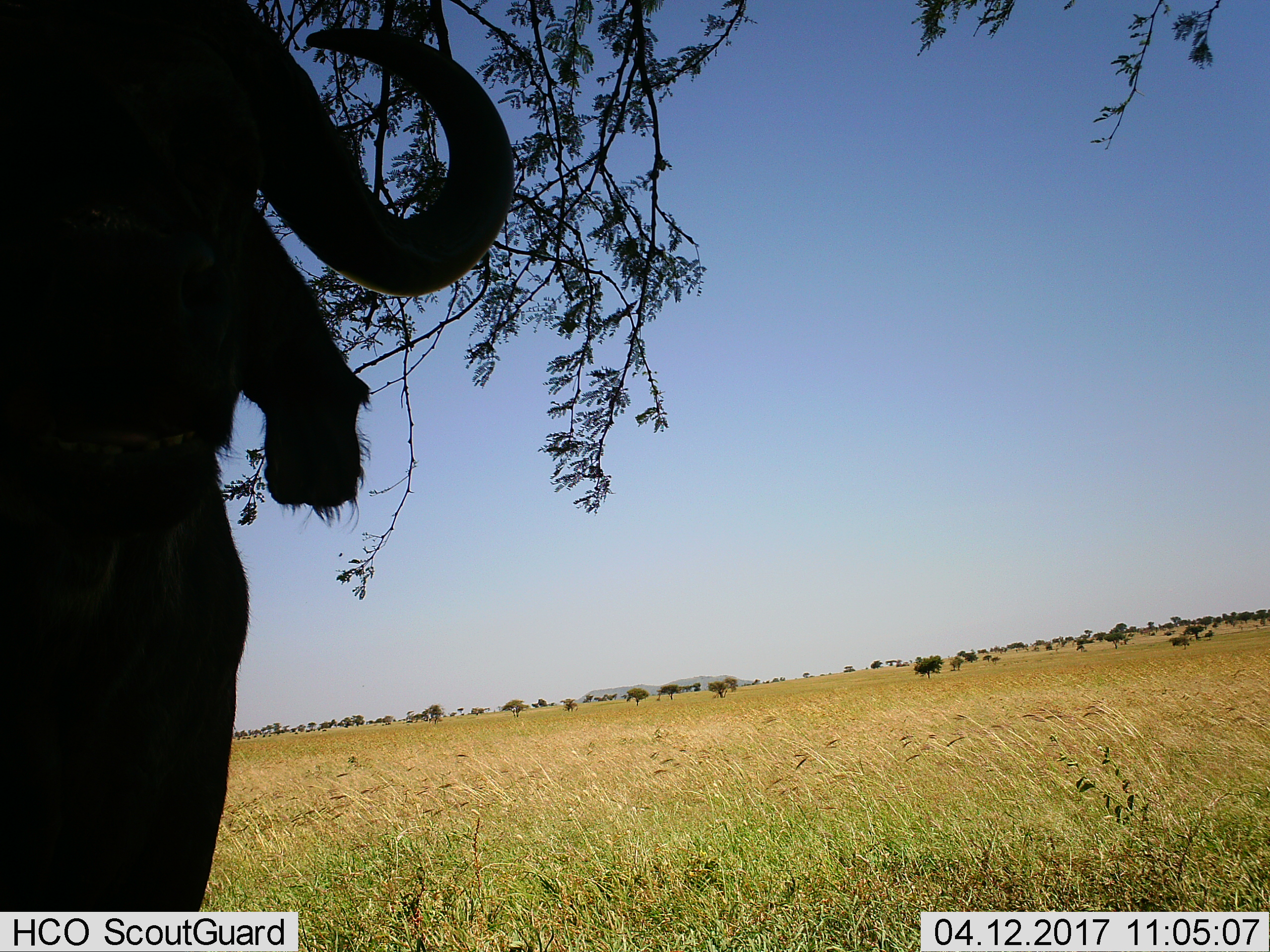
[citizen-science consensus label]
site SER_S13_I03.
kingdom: Animalia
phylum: Chordata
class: Mammalia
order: Artiodactyla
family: Bovidae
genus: Connochaetes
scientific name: Connochaetes taurinus taurinus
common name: blue wildebeest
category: wildebeestblue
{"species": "wildebeestblue (blue wildebeest) (Connochaetes taurinus taurinus)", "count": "1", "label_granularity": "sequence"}